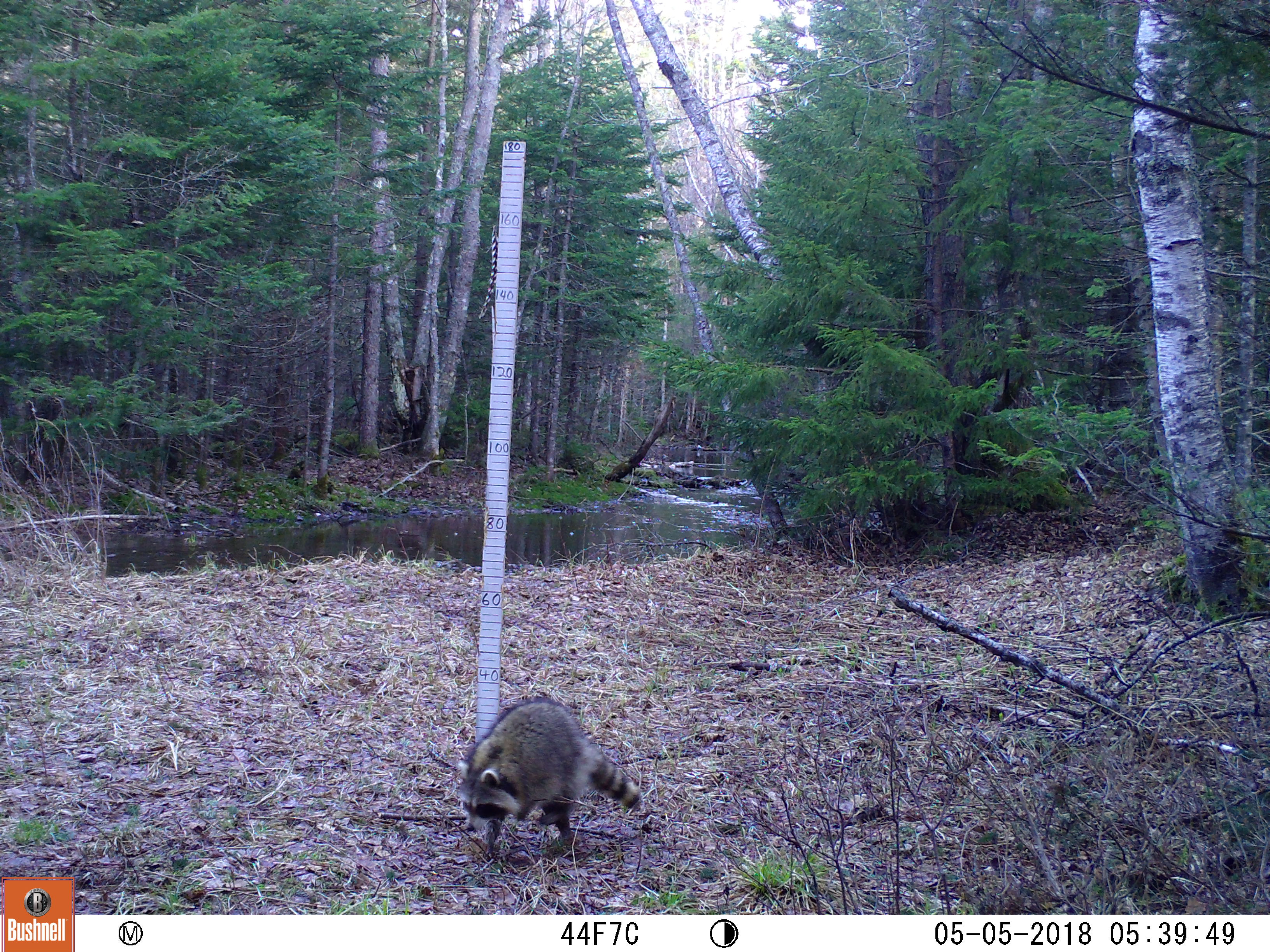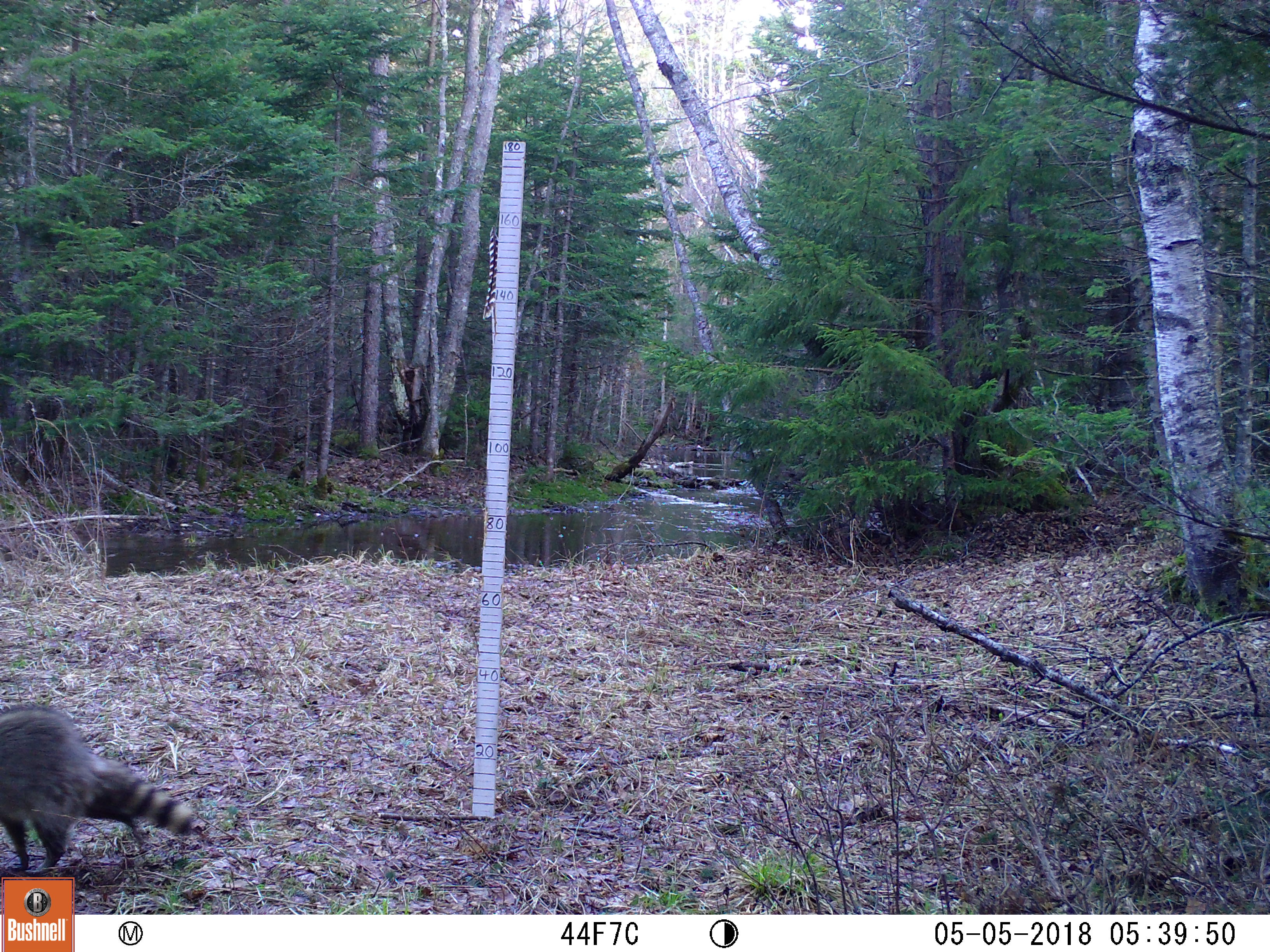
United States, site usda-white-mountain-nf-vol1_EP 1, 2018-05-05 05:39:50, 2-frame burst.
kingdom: Animalia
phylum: Chordata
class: Mammalia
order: Carnivora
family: Procyonidae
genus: Procyon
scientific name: Procyon lotor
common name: raccoon